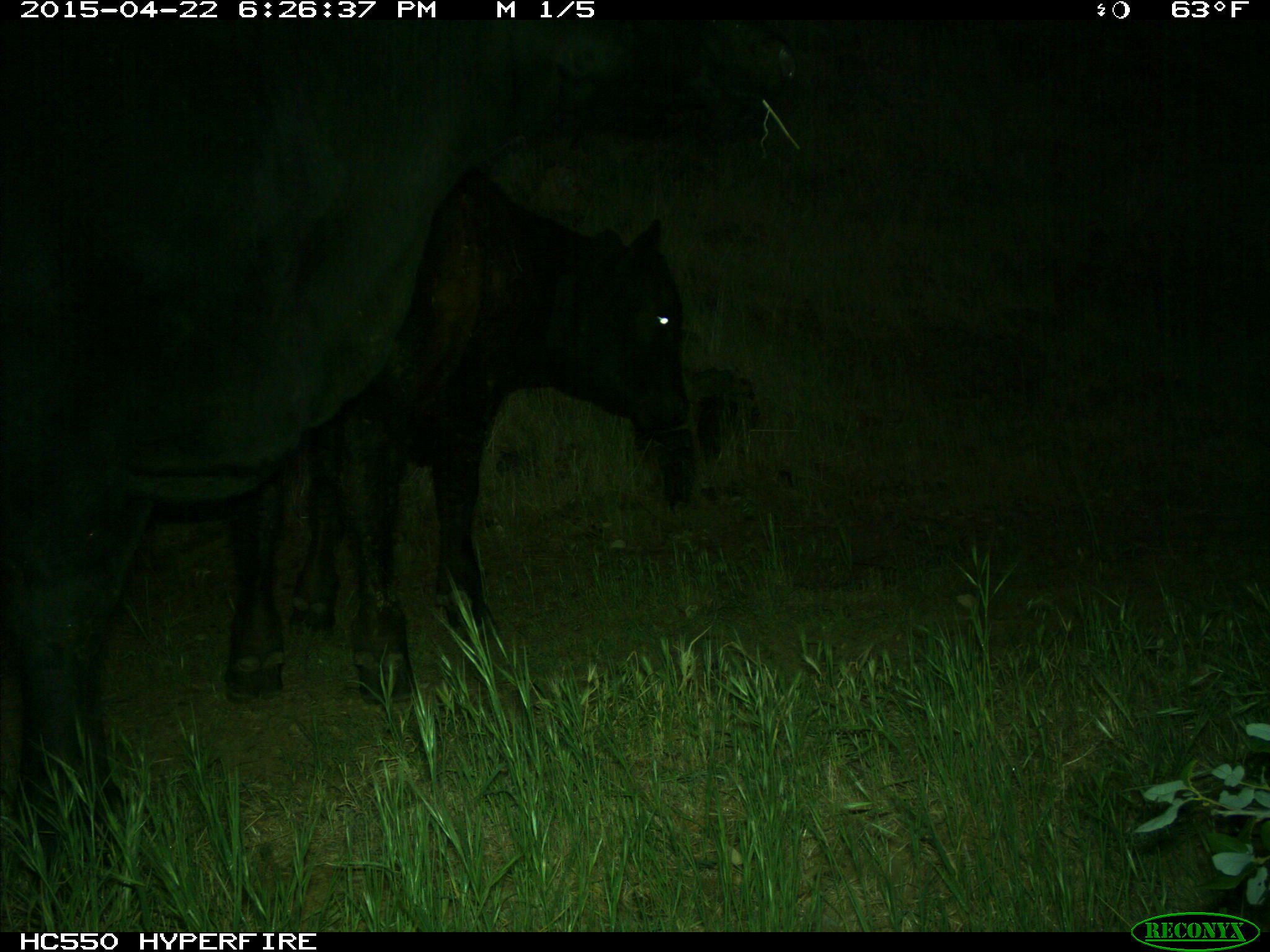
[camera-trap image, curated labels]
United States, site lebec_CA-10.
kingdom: Animalia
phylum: Chordata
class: Mammalia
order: Artiodactyla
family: Bovidae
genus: Bos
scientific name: Bos taurus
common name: domestic cow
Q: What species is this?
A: Bos taurus (domestic cow).